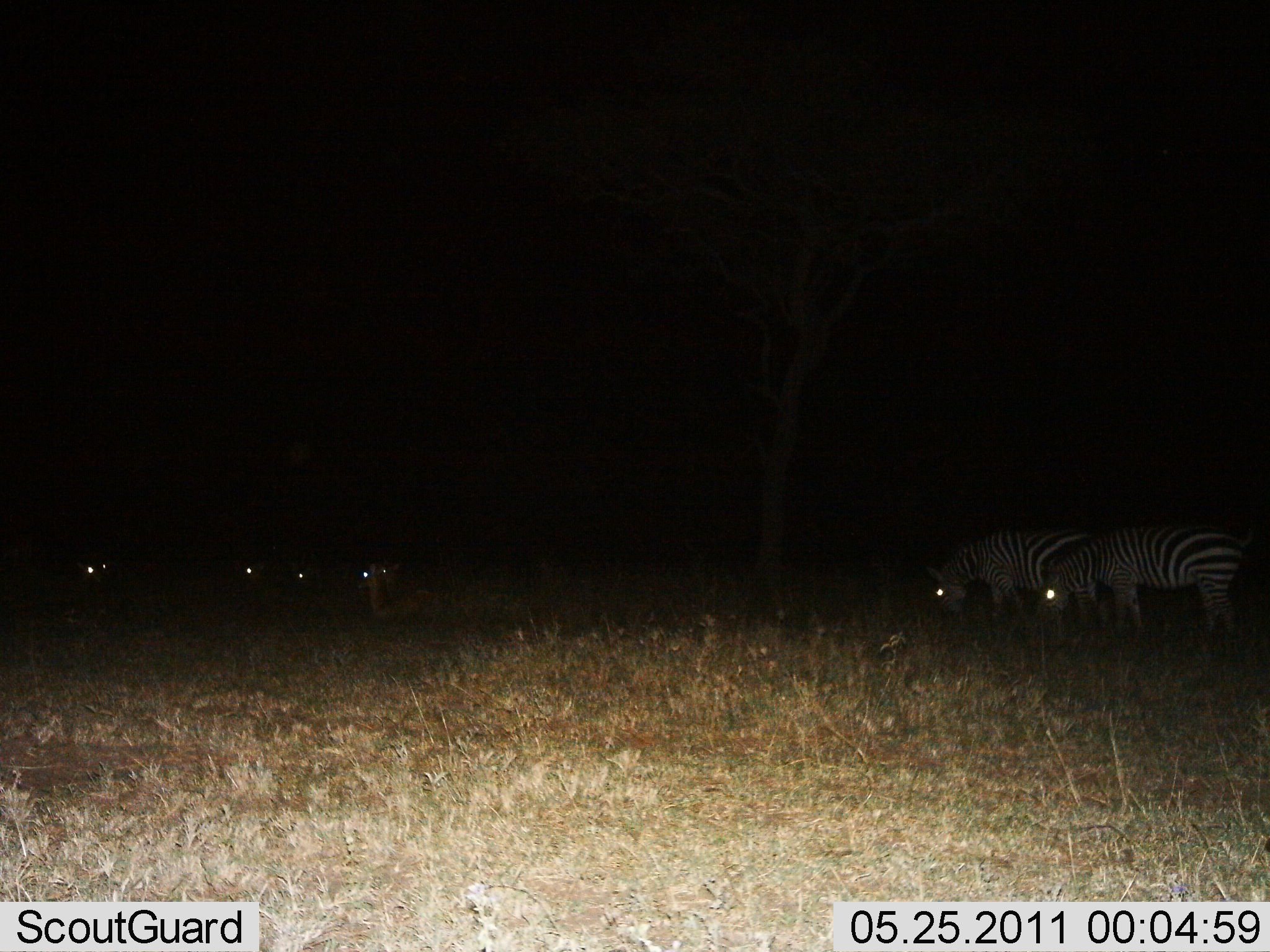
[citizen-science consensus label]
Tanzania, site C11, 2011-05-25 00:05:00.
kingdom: Animalia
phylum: Chordata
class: Mammalia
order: Perissodactyla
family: Equidae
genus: Equus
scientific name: Equus quagga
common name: plains zebra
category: zebra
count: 2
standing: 31%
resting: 0%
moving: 0%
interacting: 0%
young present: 0%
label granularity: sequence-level